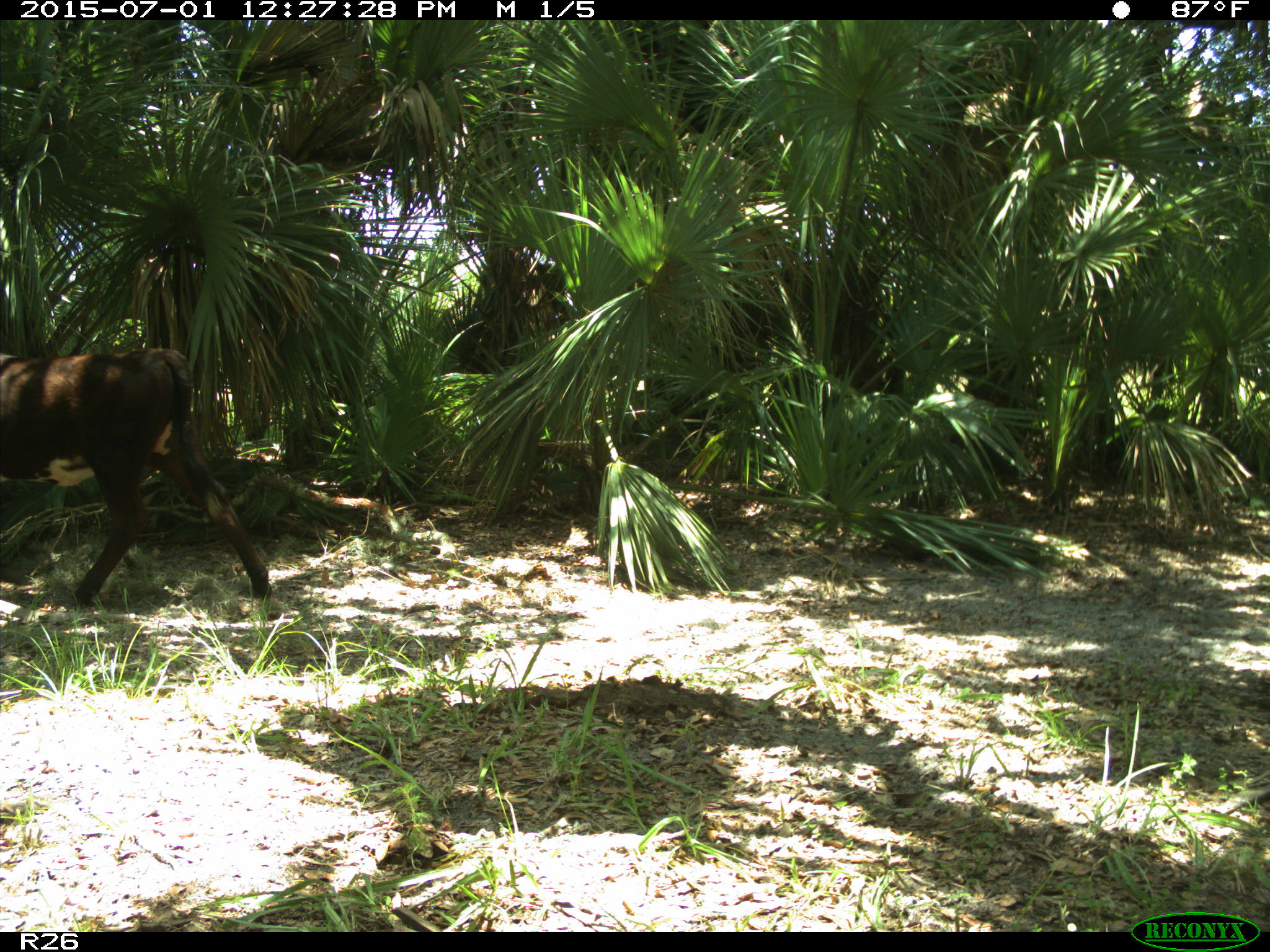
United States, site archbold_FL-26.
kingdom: Animalia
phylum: Chordata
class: Mammalia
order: Artiodactyla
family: Bovidae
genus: Bos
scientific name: Bos taurus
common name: domestic cow